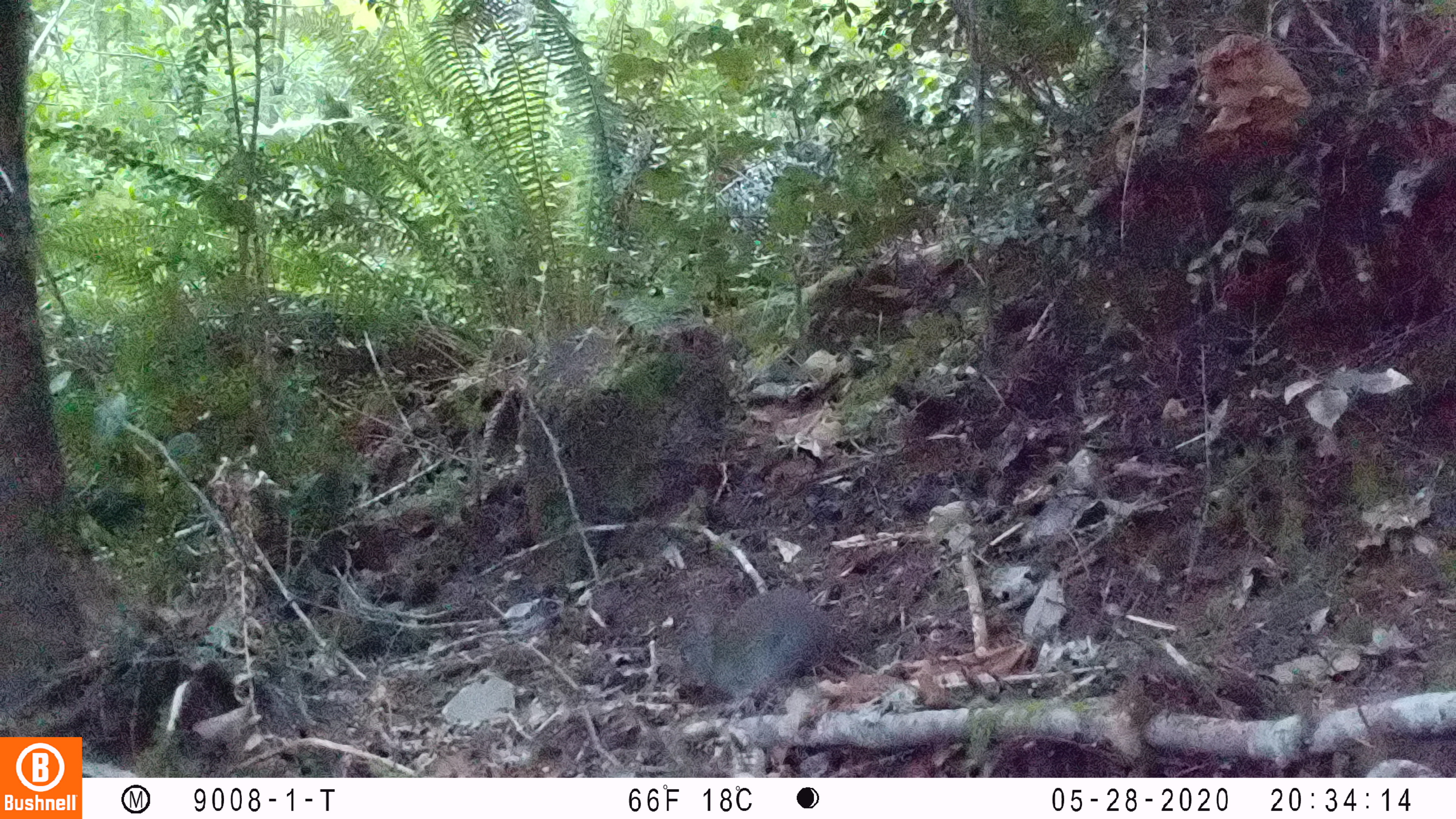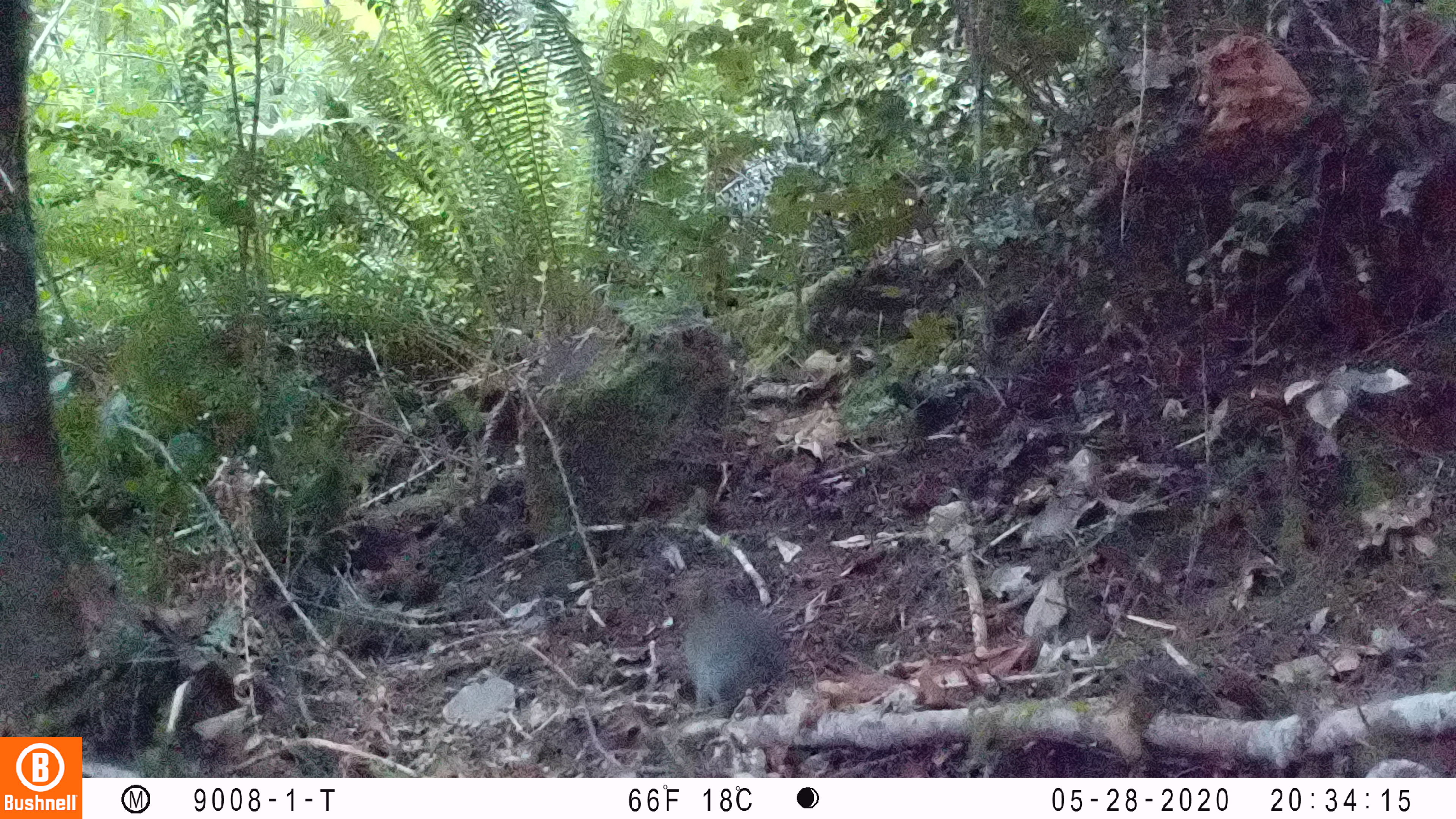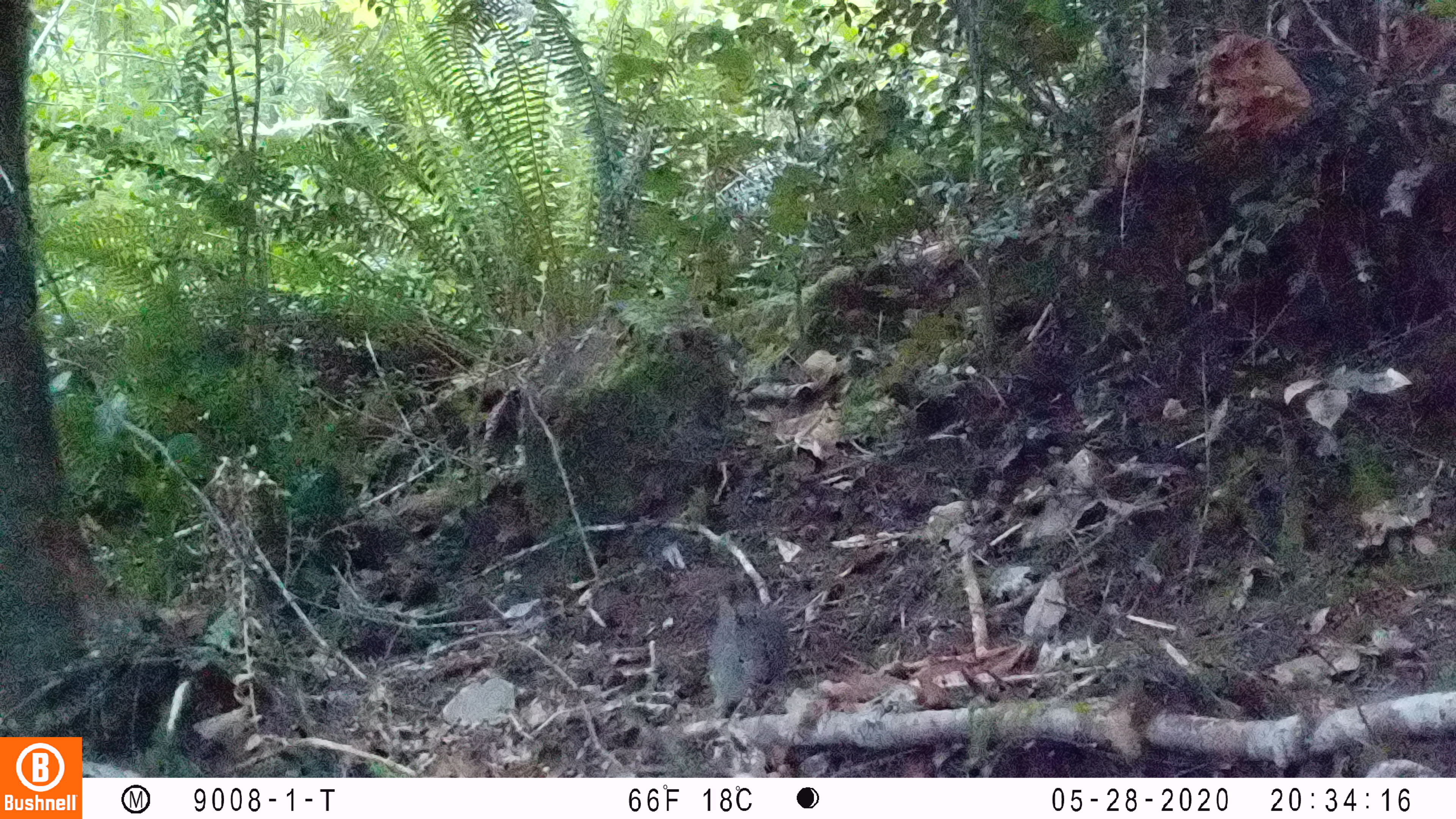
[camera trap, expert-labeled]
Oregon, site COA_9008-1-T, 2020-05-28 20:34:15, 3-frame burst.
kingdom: Animalia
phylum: Chordata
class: Mammalia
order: Lagomorpha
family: Leporidae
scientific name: Leporidae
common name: hares and rabbits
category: leporidae family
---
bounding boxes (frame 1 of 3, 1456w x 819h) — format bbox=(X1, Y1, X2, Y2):
leporidae family: bbox=(671, 582, 834, 702)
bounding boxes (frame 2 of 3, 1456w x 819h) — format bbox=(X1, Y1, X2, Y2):
leporidae family: bbox=(675, 572, 796, 717)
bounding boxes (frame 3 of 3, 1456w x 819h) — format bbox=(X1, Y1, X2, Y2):
leporidae family: bbox=(702, 592, 790, 716)